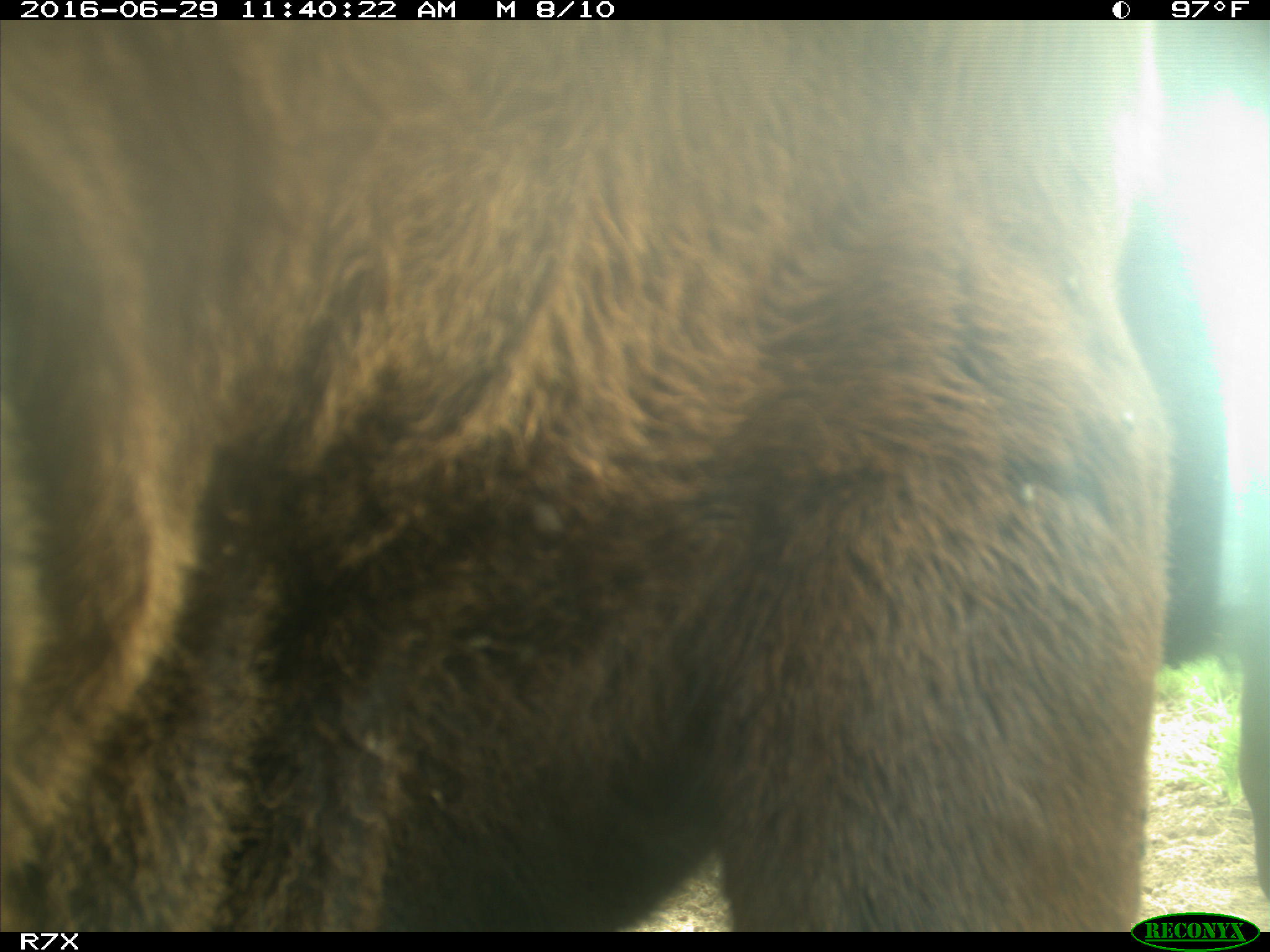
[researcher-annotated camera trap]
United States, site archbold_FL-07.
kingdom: Animalia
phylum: Chordata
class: Mammalia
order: Artiodactyla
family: Bovidae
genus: Bos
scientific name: Bos taurus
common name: domestic cow